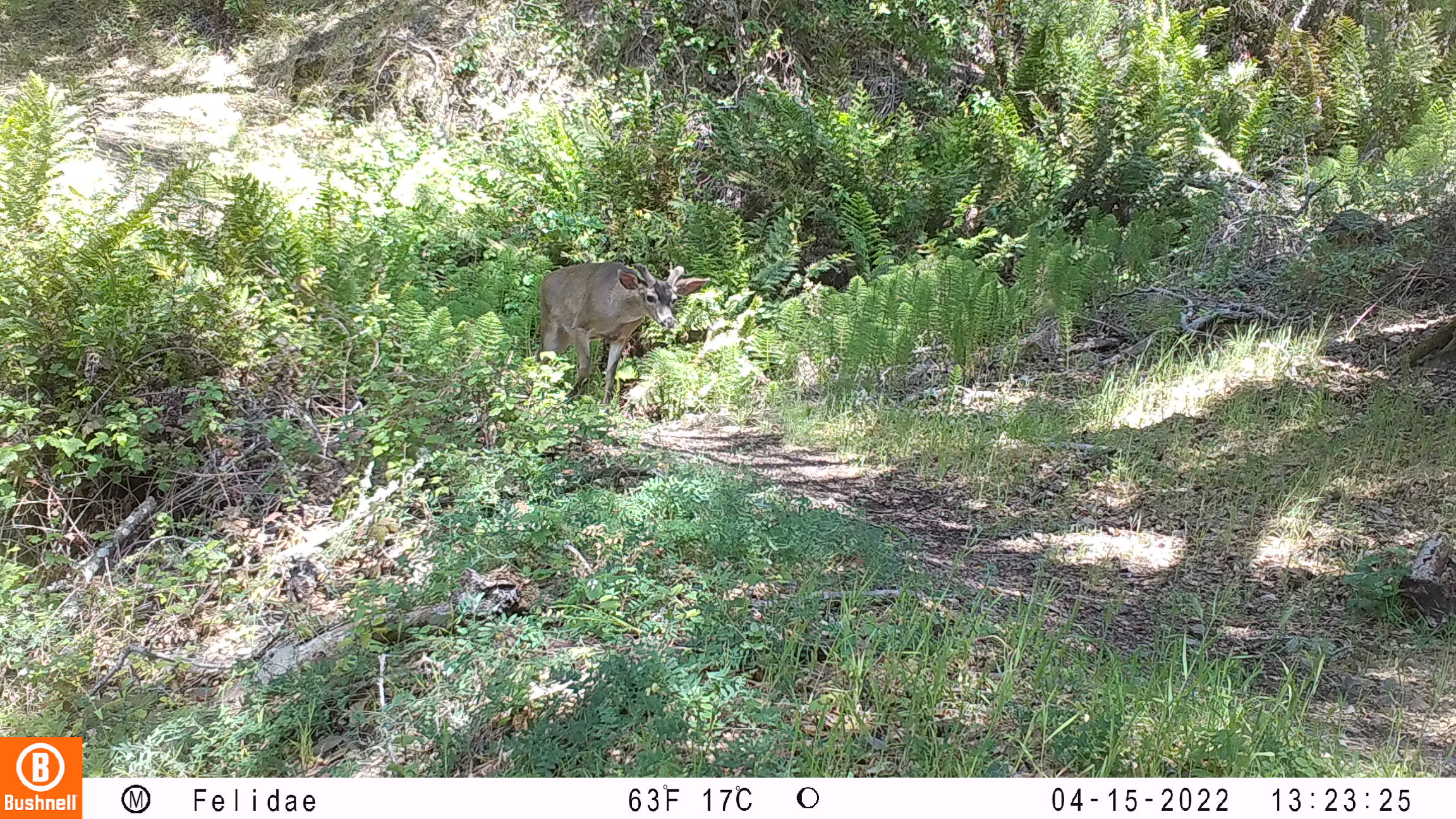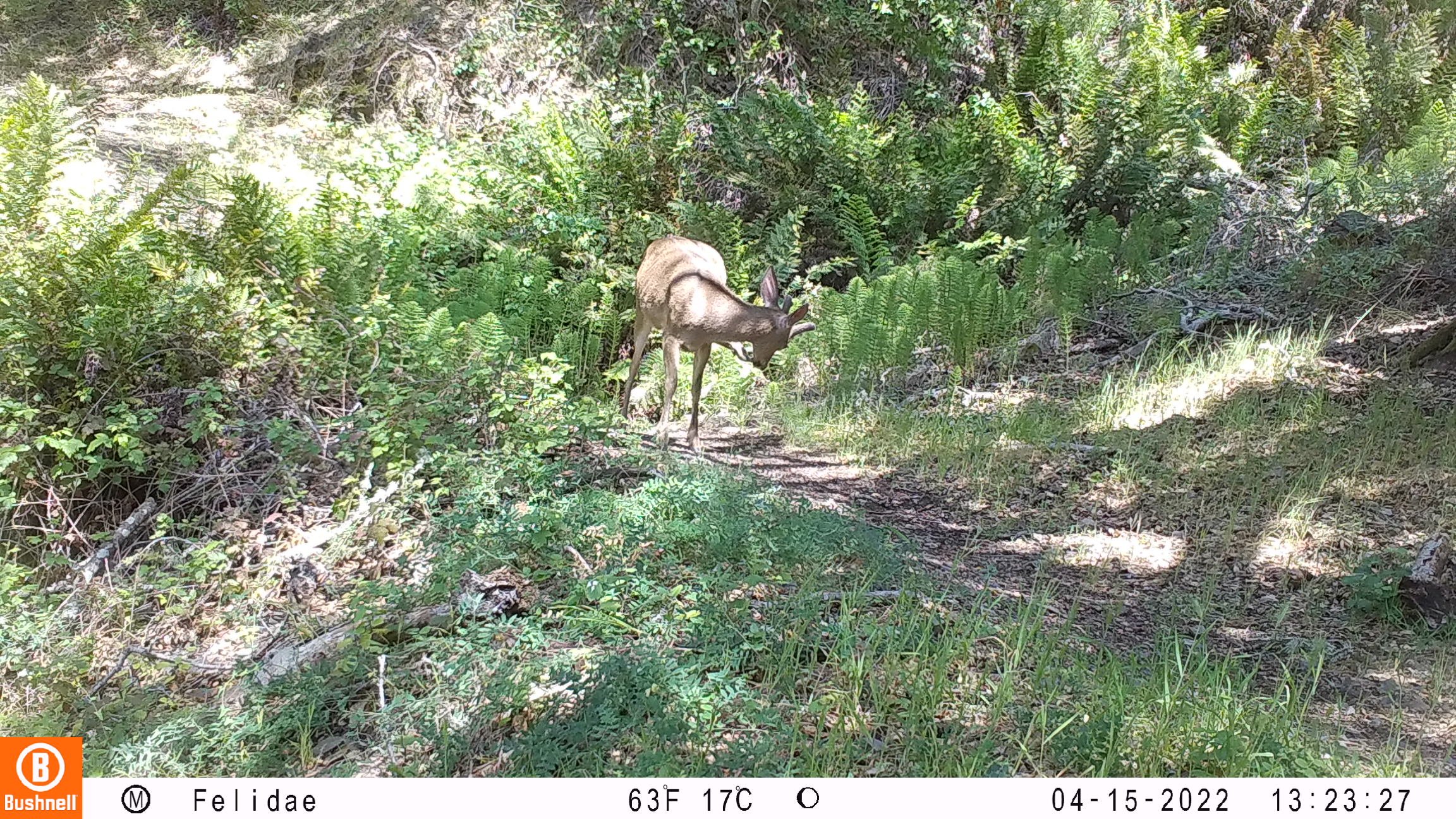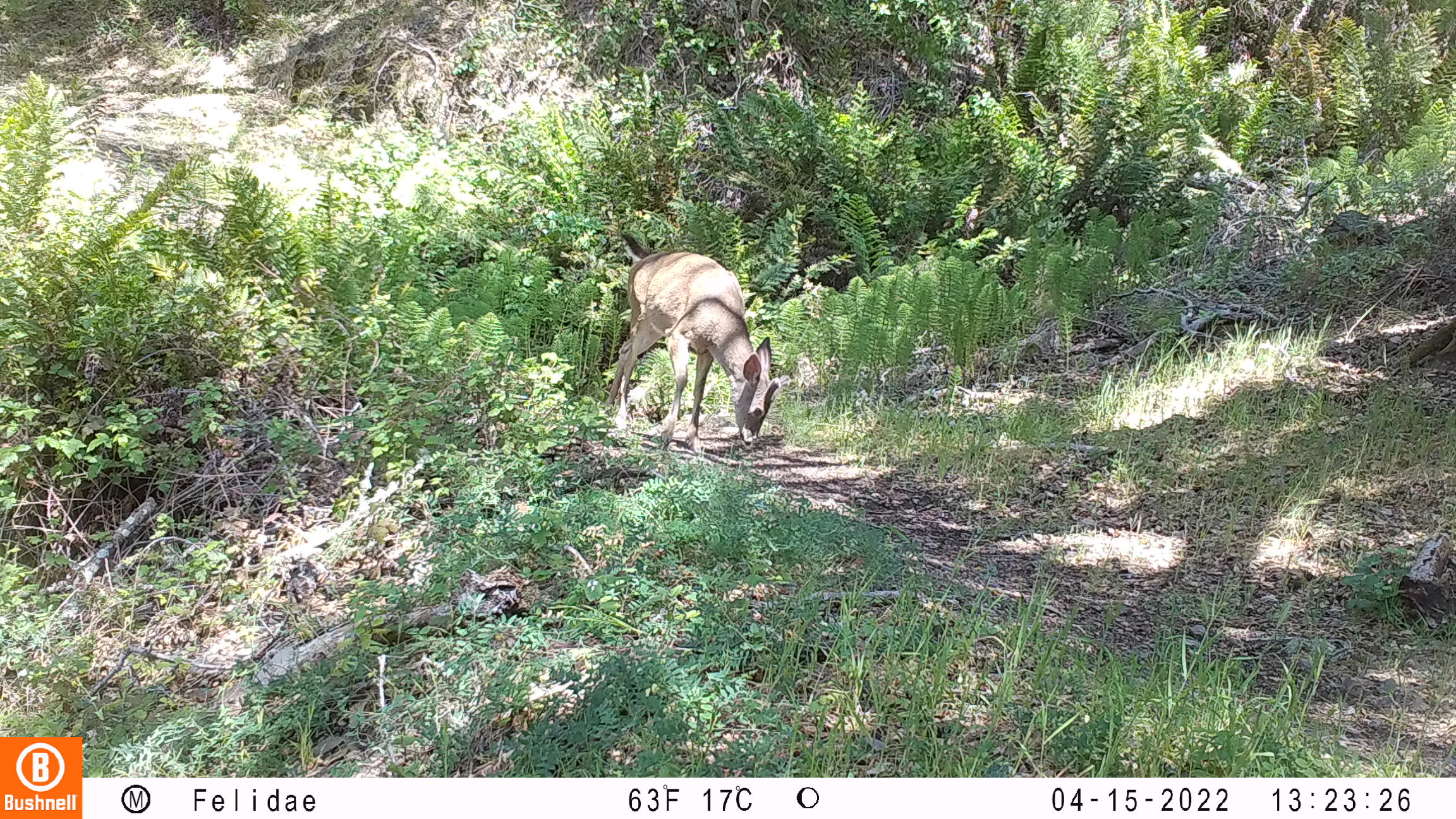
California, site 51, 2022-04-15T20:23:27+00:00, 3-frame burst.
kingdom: Animalia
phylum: Chordata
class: Mammalia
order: Artiodactyla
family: Cervidae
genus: Odocoileus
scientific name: Odocoileus hemionus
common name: mule deer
Mule deer (Odocoileus hemionus).